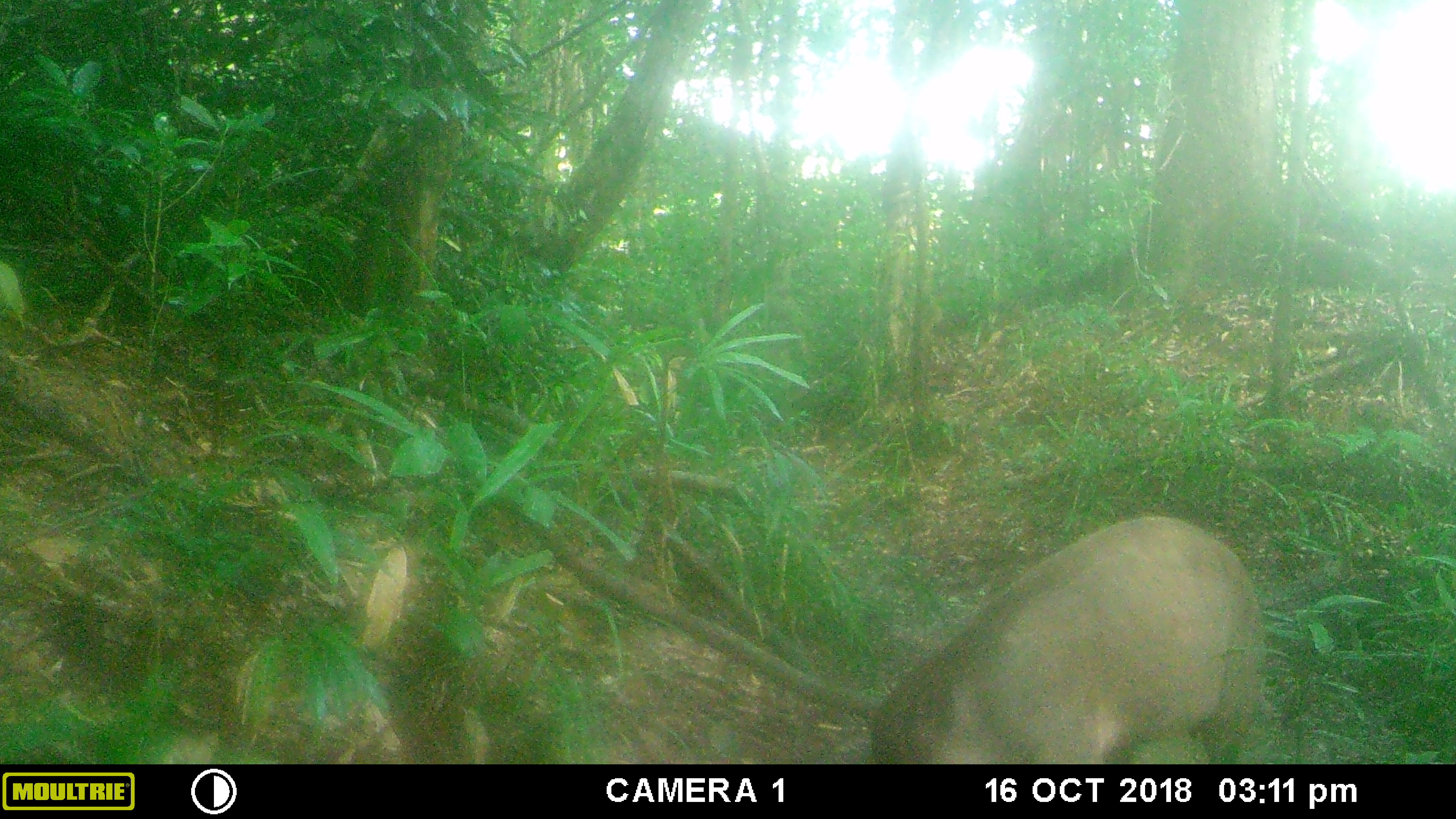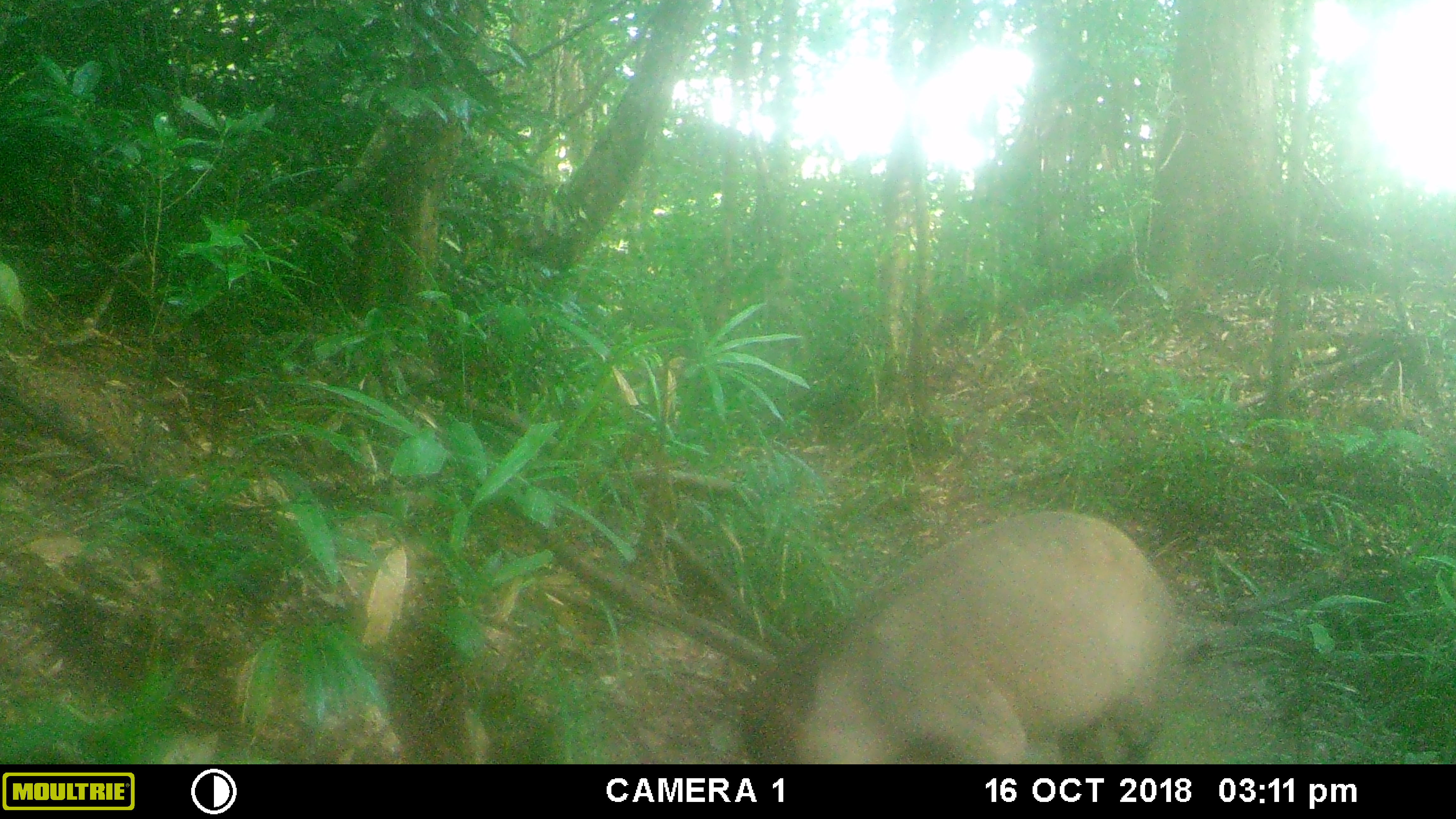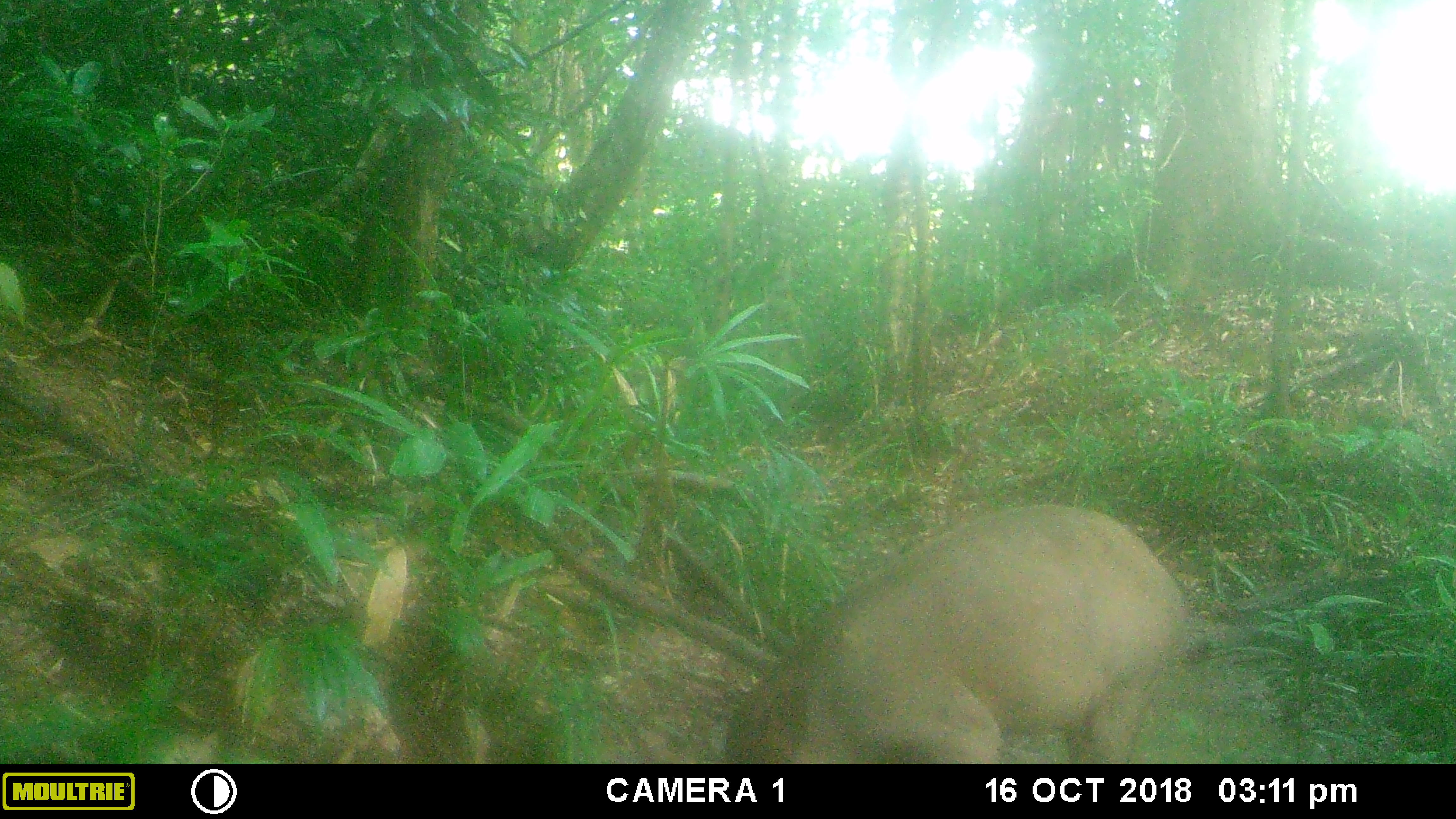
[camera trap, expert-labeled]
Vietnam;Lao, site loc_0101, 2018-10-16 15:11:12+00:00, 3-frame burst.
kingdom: Animalia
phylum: Chordata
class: Mammalia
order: Artiodactyla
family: Suidae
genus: Sus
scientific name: Sus scrofa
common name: eurasian wild pig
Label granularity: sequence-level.